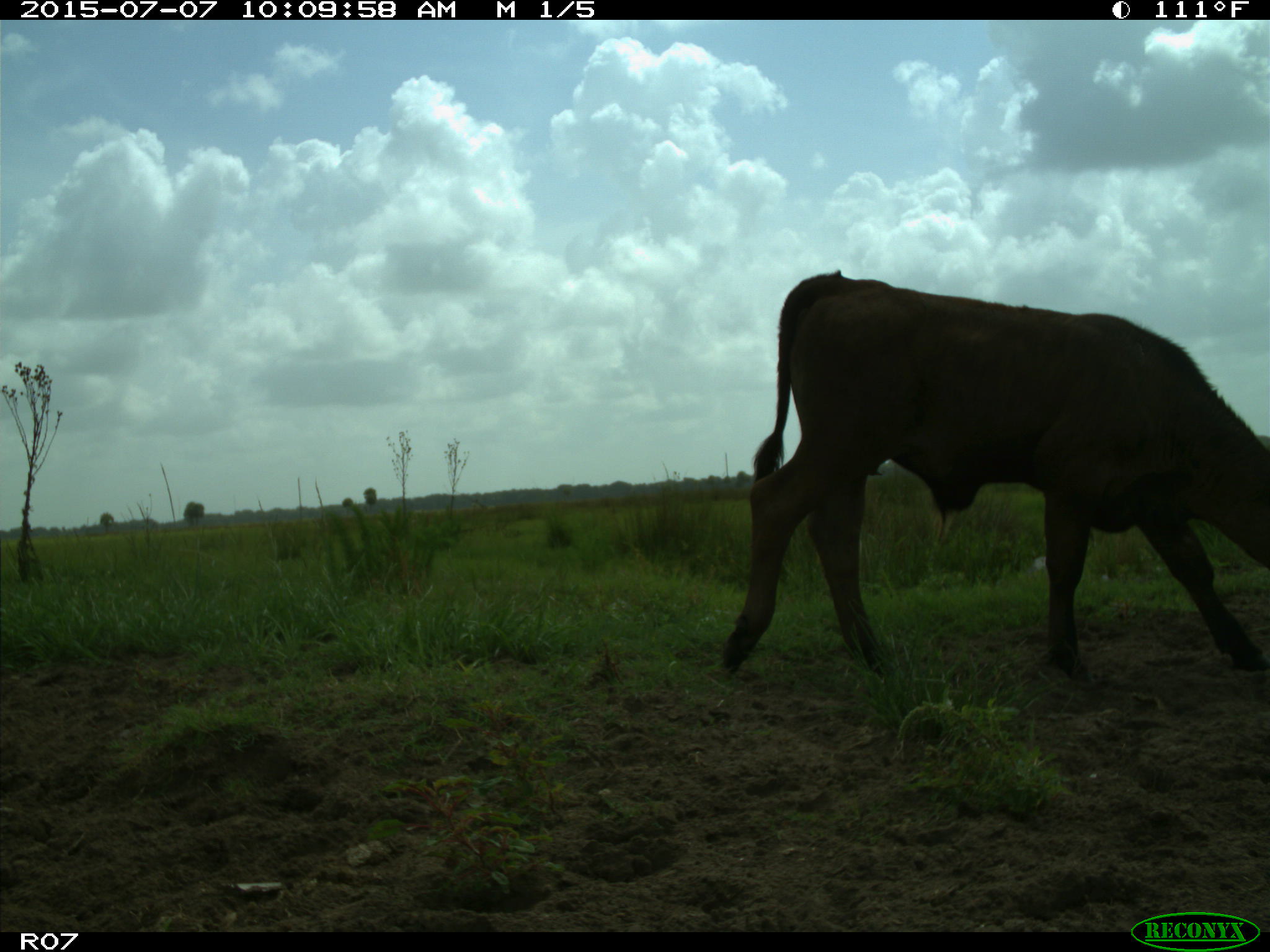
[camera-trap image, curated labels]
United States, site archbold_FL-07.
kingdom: Animalia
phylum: Chordata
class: Mammalia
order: Artiodactyla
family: Bovidae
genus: Bos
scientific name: Bos taurus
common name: domestic cow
Bos taurus (domestic cow).